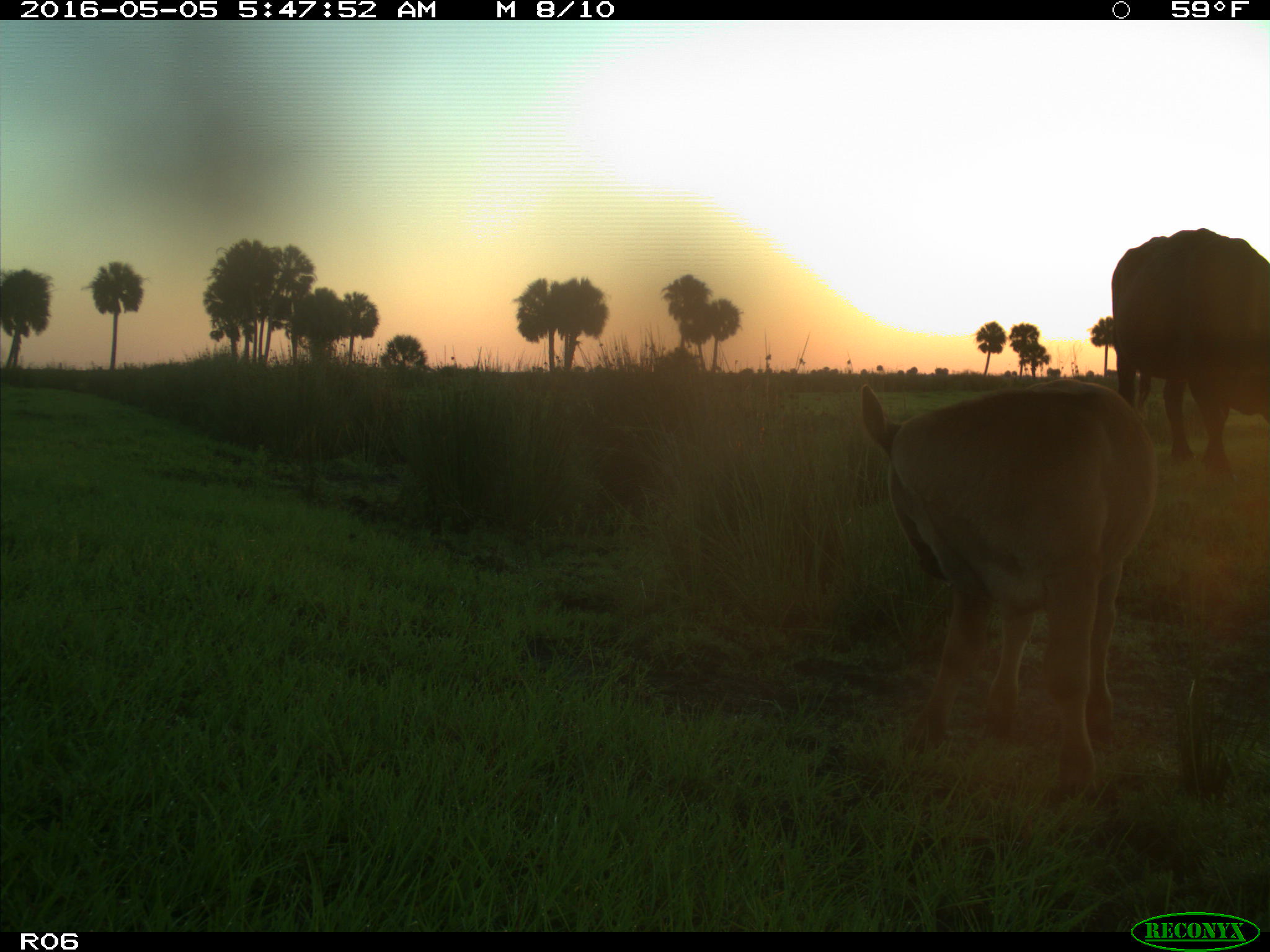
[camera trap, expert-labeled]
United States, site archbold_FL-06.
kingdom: Animalia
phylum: Chordata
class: Mammalia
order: Artiodactyla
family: Bovidae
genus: Bos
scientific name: Bos taurus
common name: domestic cow